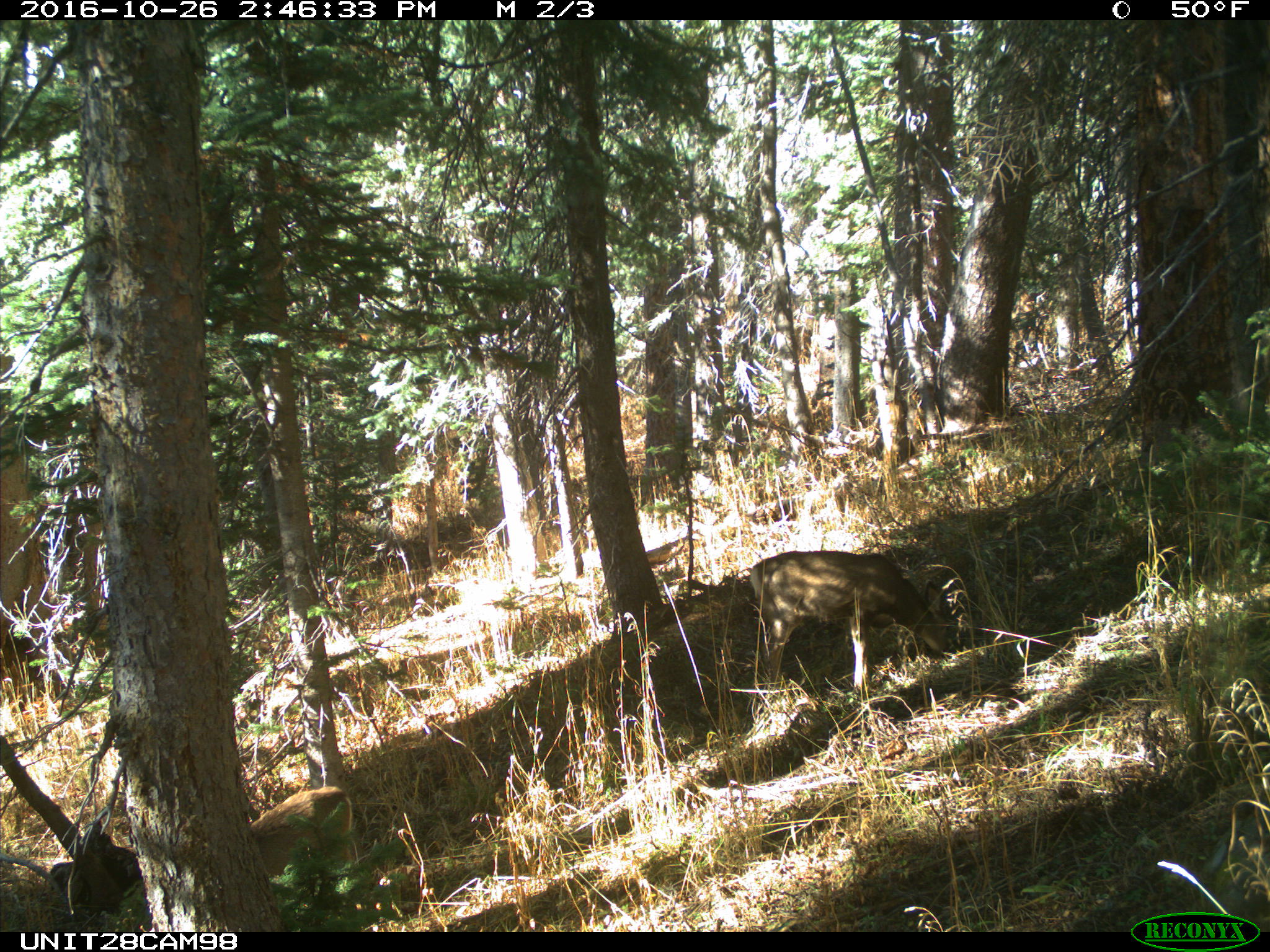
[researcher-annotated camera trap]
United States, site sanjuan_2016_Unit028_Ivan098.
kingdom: Animalia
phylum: Chordata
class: Mammalia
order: Artiodactyla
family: Cervidae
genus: Odocoileus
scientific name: Odocoileus hemionus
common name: mule deer